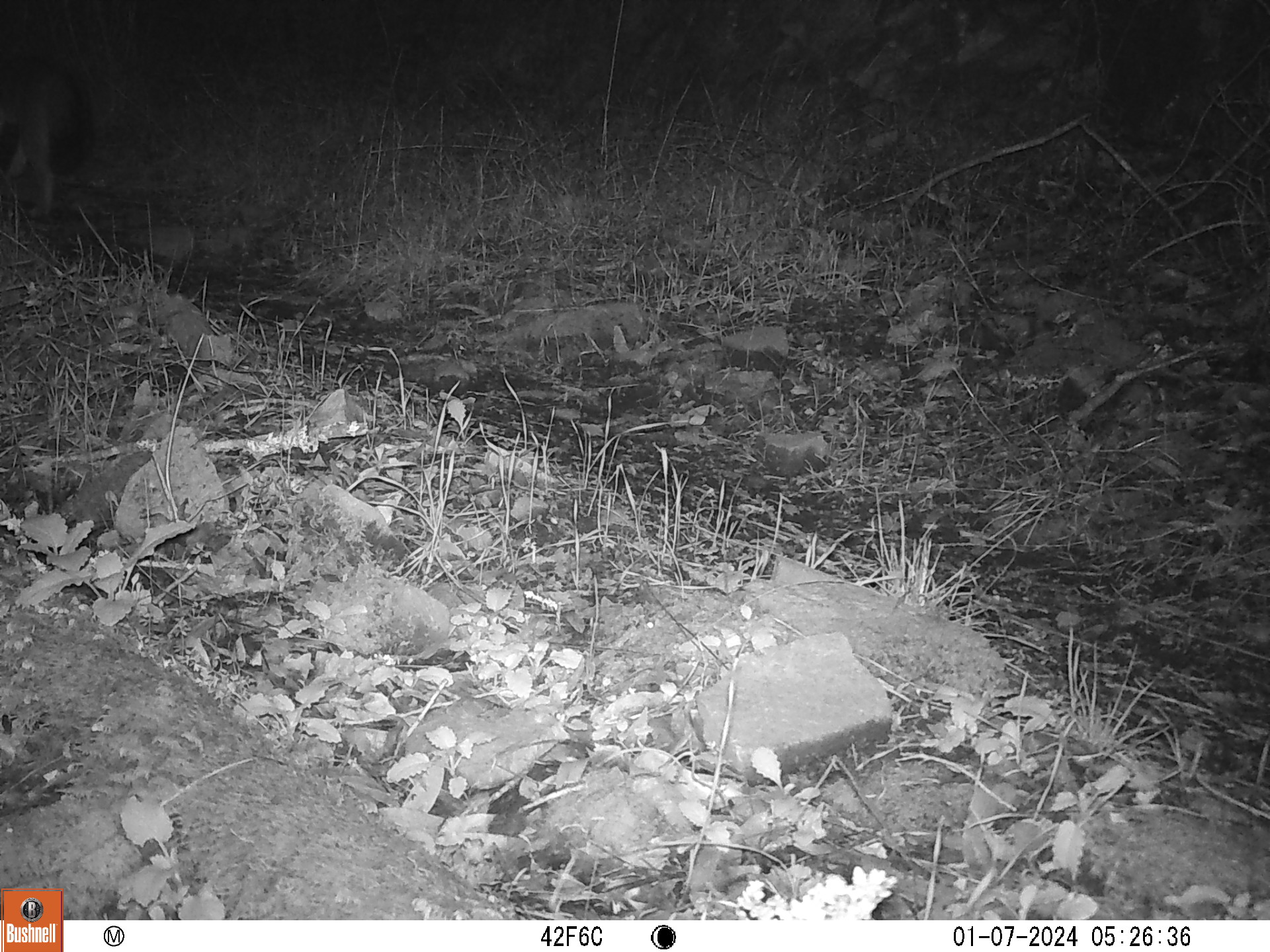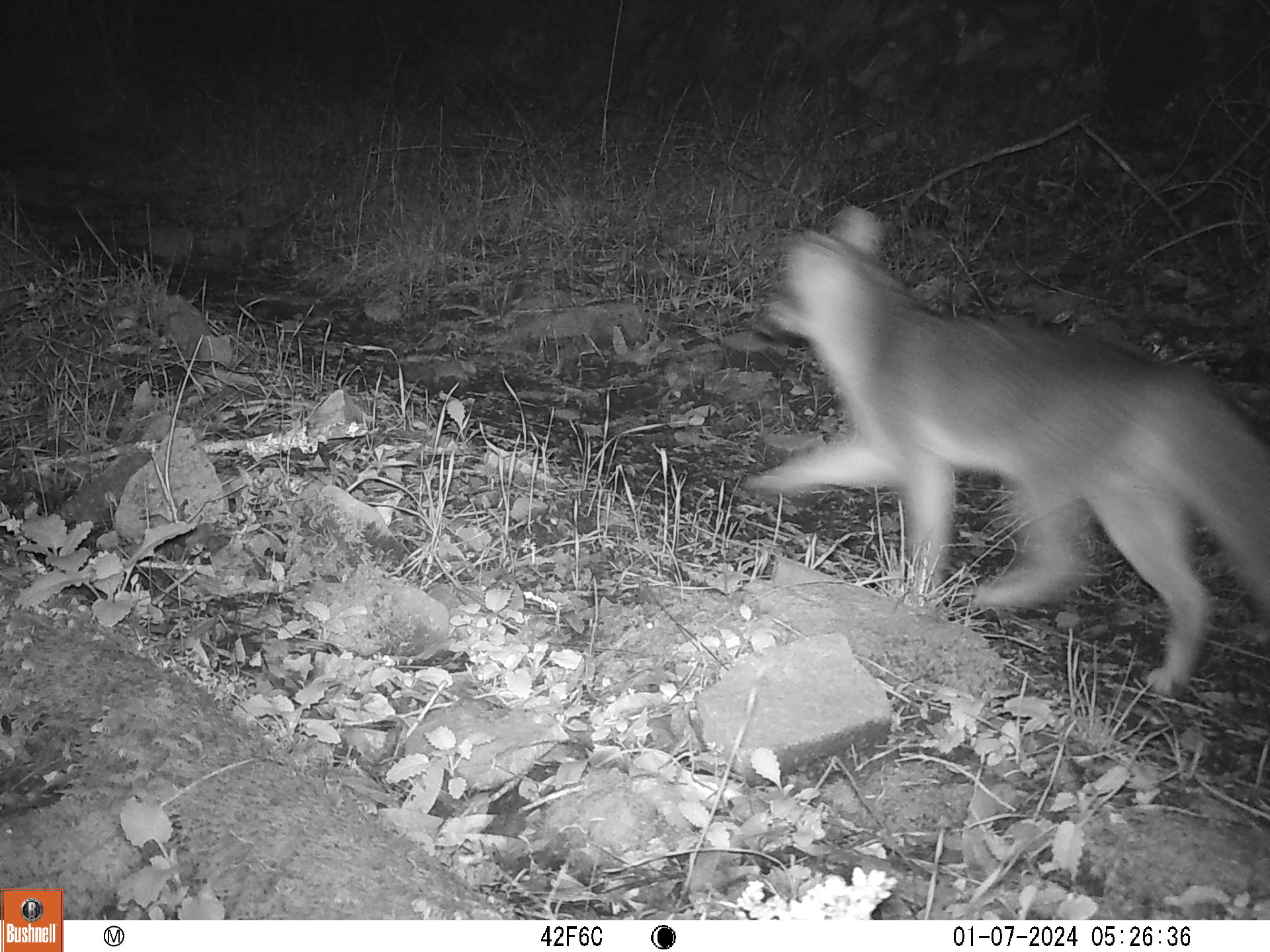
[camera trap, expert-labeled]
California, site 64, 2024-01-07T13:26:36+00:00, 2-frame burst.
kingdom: Animalia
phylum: Chordata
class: Mammalia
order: Carnivora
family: Canidae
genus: Urocyon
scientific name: Urocyon cinereoargenteus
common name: gray fox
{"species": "gray fox (Urocyon cinereoargenteus)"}